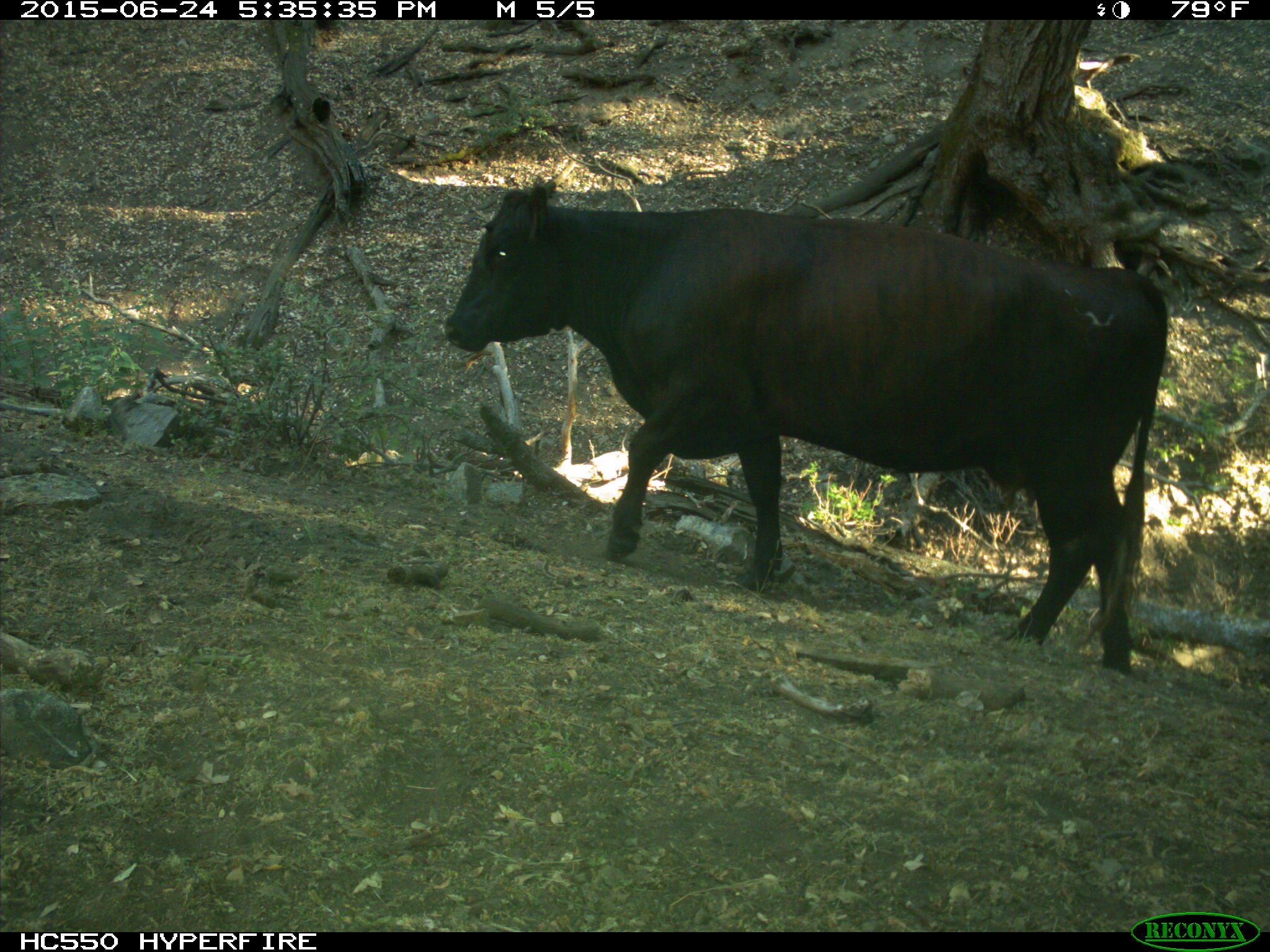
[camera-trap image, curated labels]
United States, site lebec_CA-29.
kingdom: Animalia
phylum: Chordata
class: Mammalia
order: Artiodactyla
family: Bovidae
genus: Bos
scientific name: Bos taurus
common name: domestic cow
Bos taurus (domestic cow).